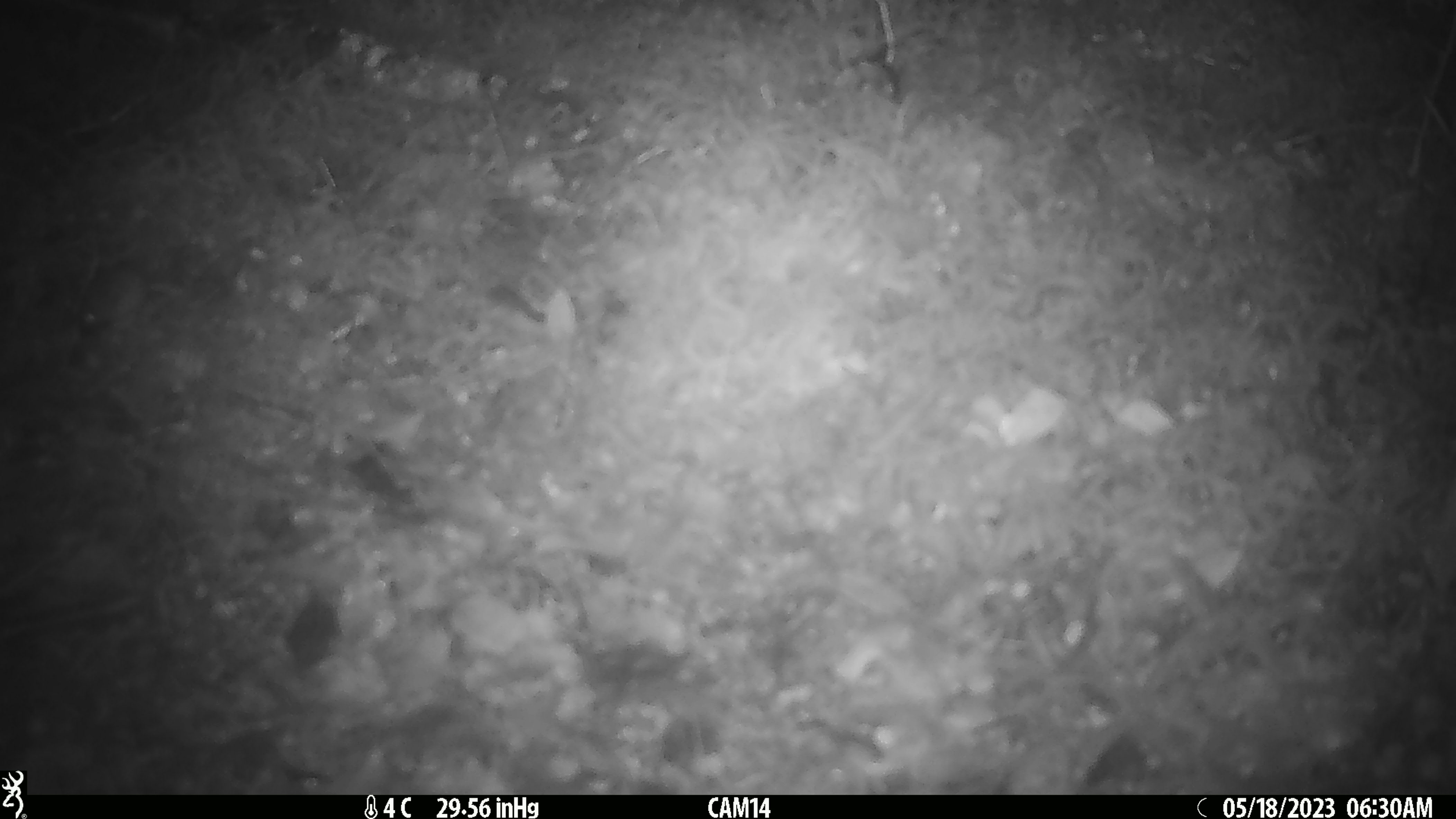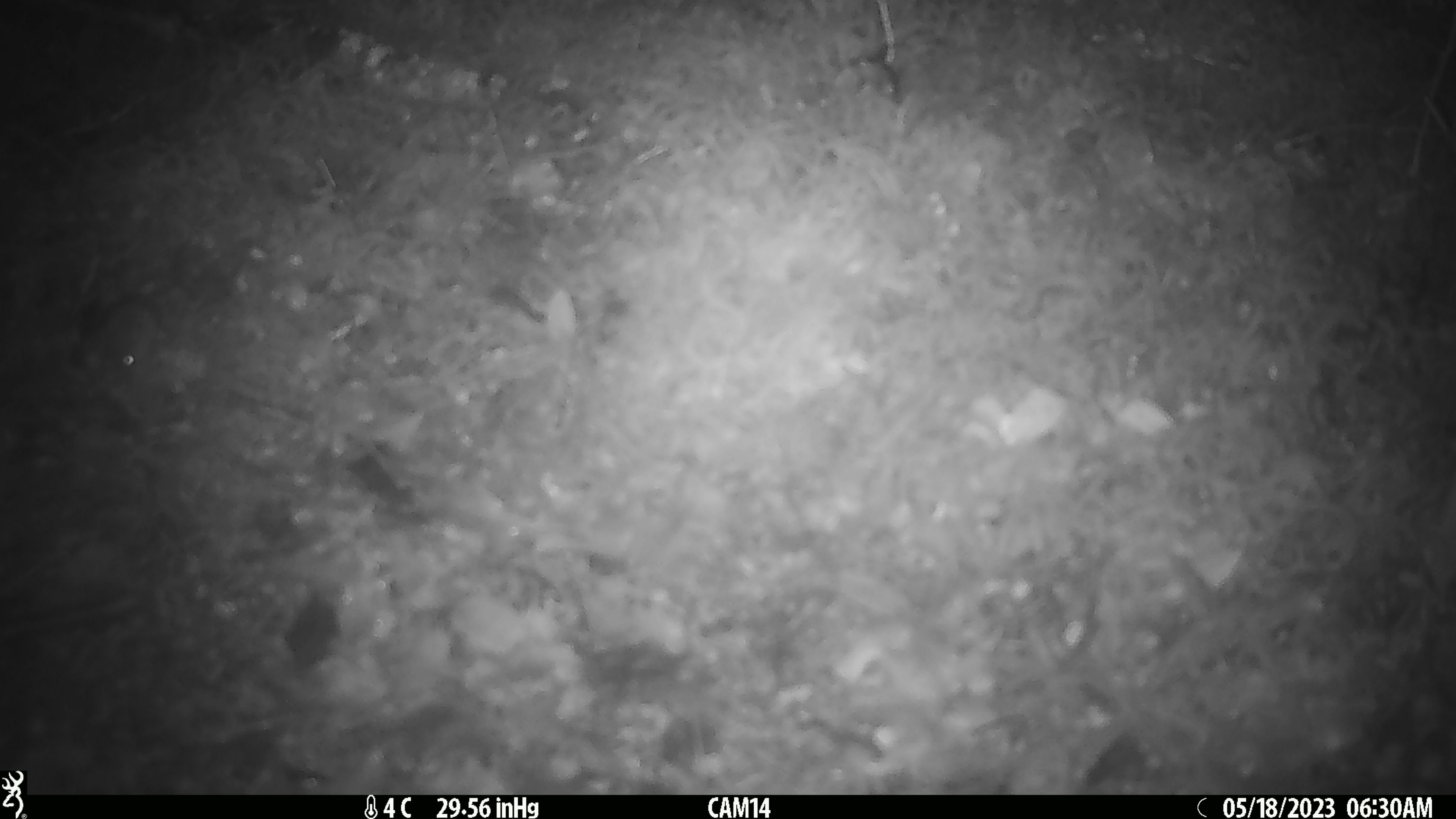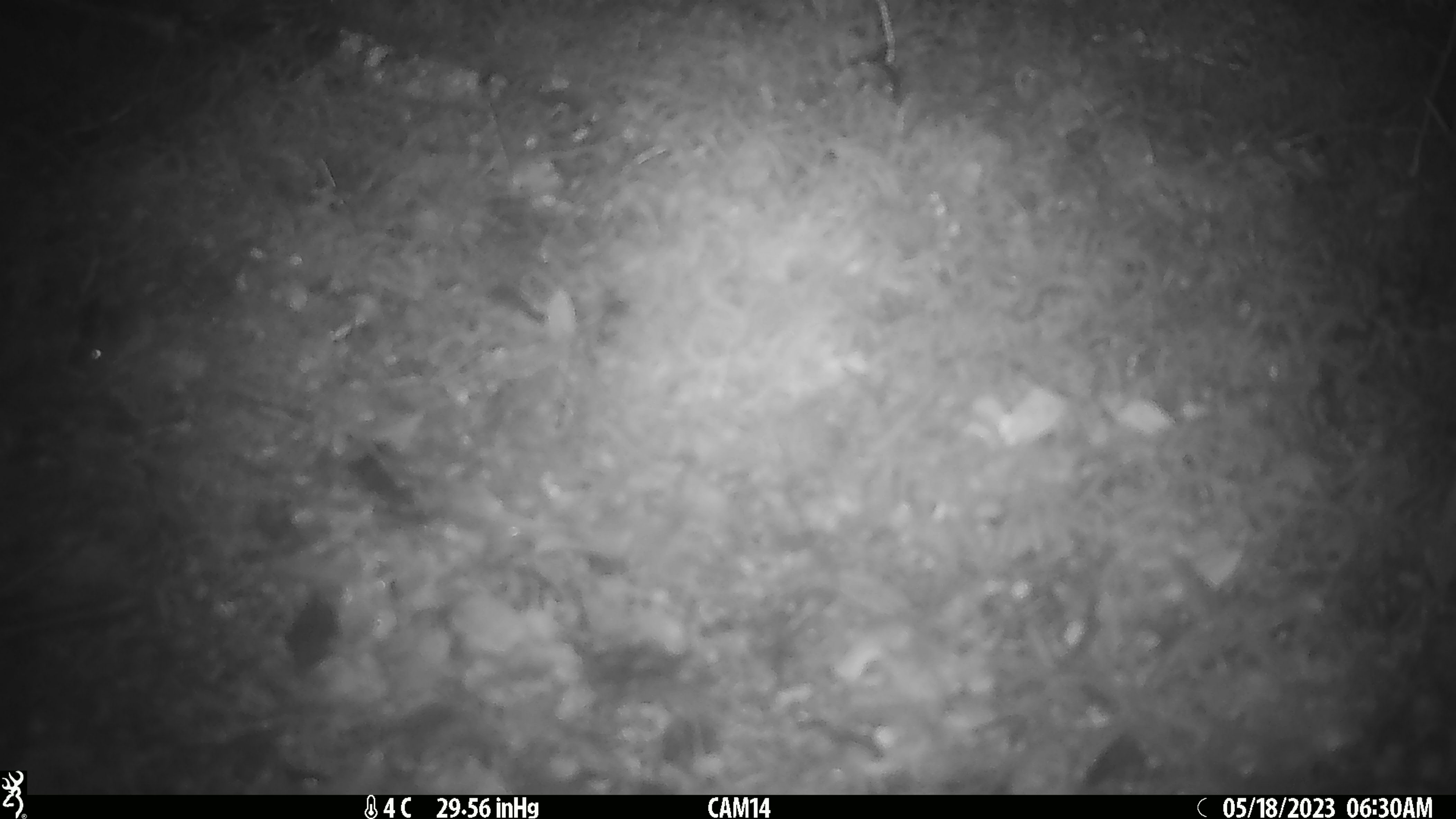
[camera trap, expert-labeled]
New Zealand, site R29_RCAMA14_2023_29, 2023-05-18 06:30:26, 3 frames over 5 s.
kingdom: Animalia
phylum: Chordata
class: Mammalia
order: Rodentia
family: Muridae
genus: Mus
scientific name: Mus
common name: mouse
Mouse (Mus).